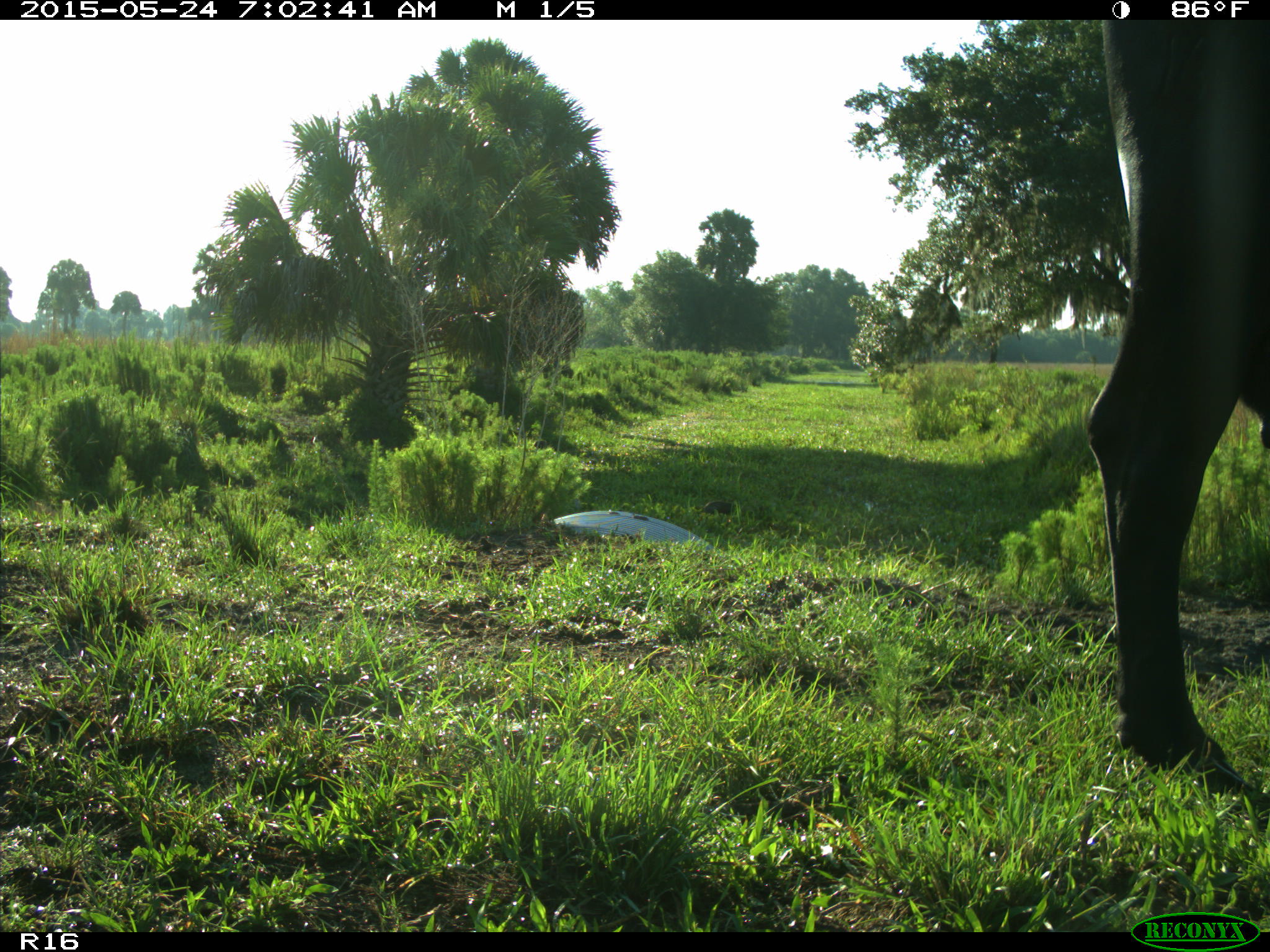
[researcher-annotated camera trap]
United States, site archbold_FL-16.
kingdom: Animalia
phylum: Chordata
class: Mammalia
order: Artiodactyla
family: Bovidae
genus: Bos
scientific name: Bos taurus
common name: domestic cow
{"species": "Bos taurus (domestic cow)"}